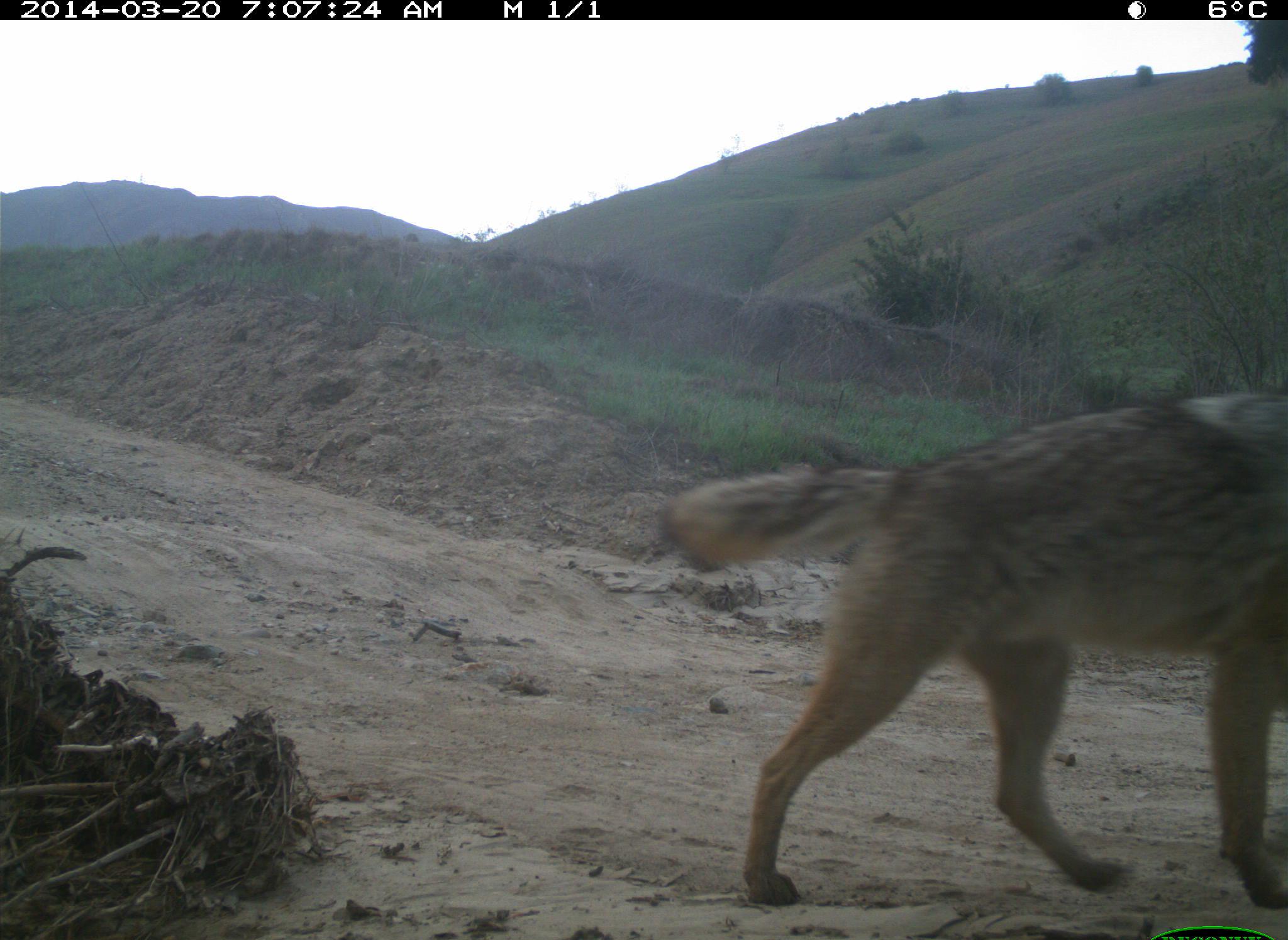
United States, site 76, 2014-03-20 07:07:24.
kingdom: Animalia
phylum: Chordata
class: Mammalia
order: Carnivora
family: Canidae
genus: Canis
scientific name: Canis latrans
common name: coyote